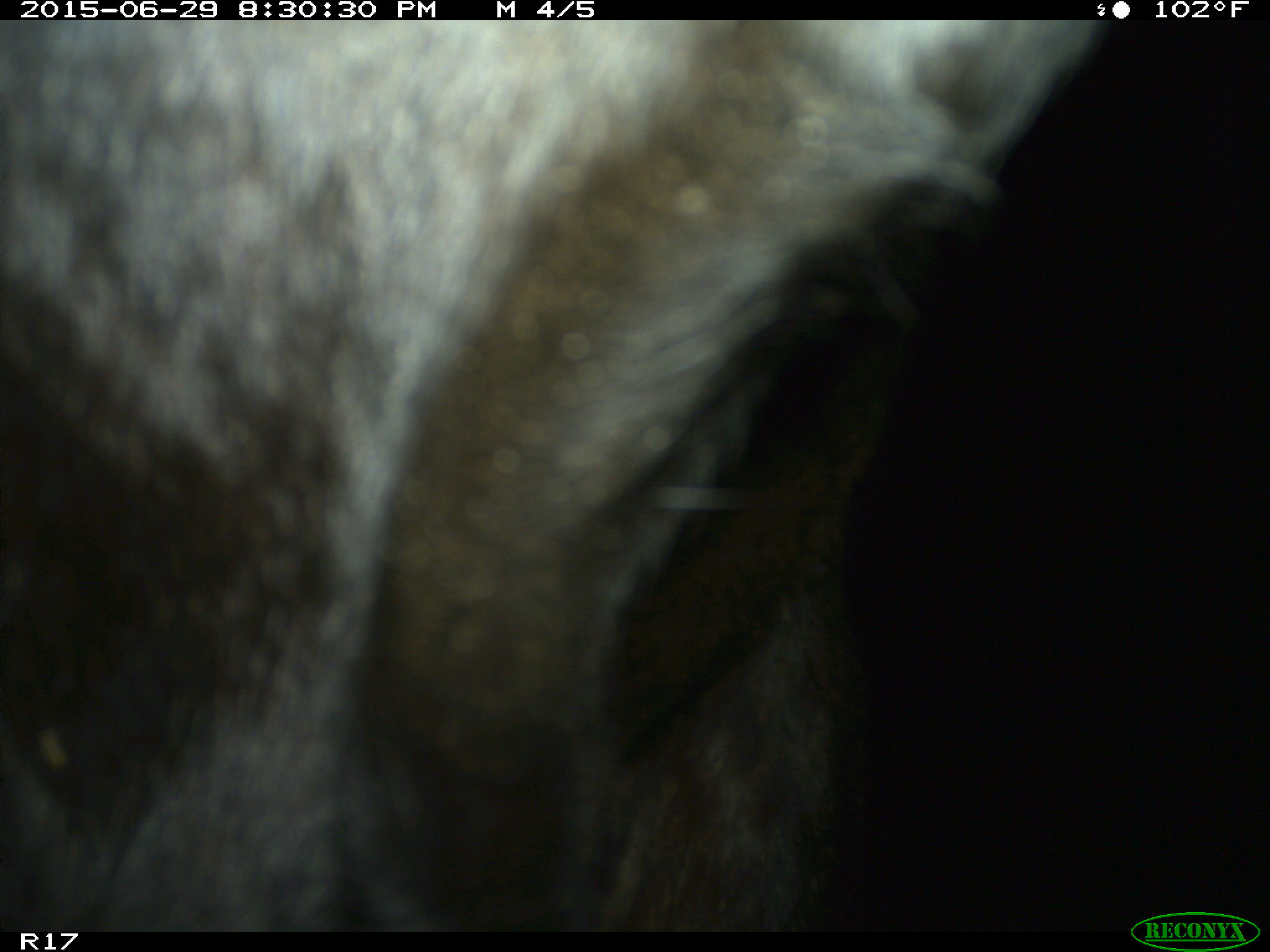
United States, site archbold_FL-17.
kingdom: Animalia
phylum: Chordata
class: Mammalia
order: Artiodactyla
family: Bovidae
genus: Bos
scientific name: Bos taurus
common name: domestic cow